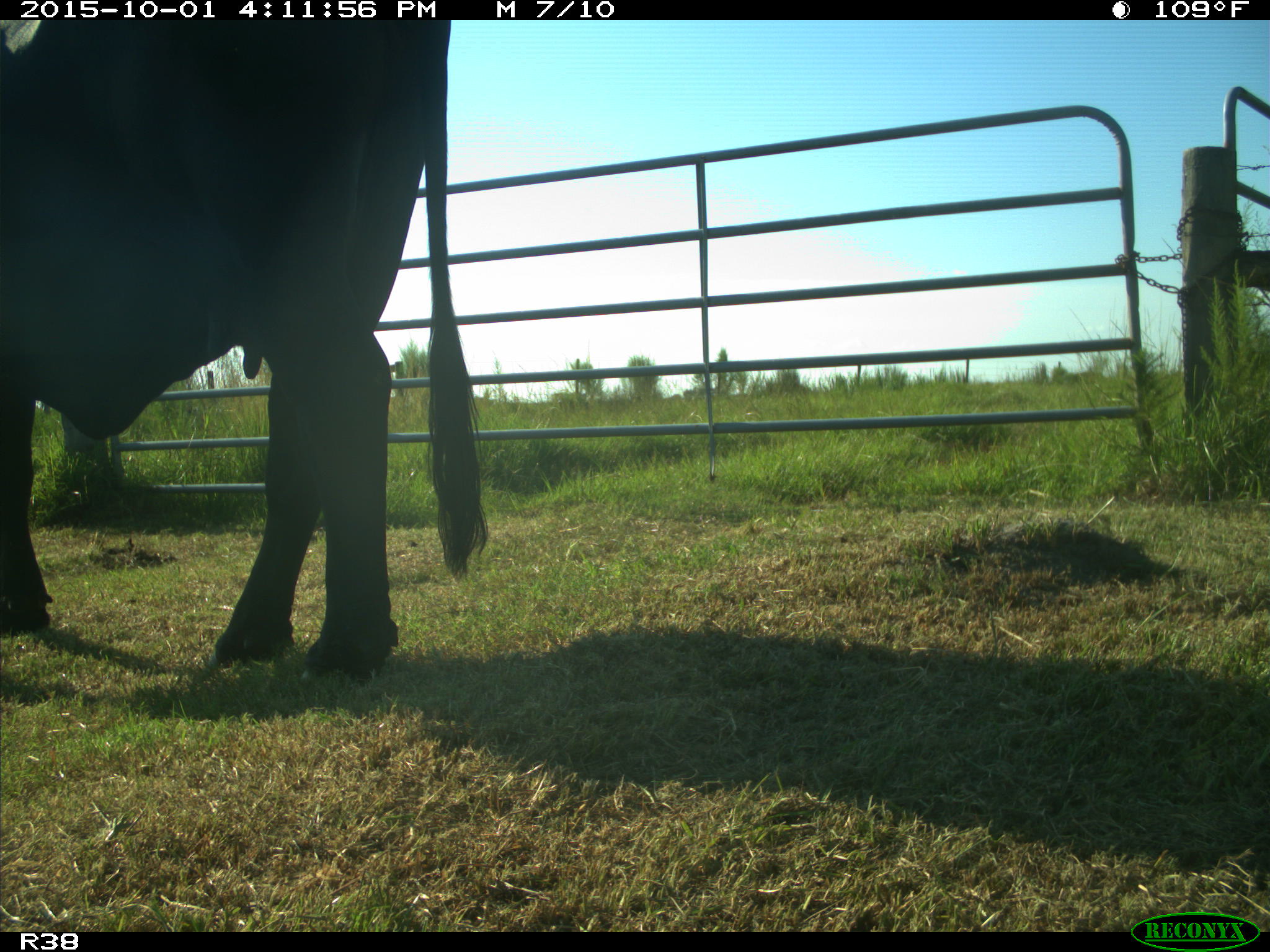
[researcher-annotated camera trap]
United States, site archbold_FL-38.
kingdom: Animalia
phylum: Chordata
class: Mammalia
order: Artiodactyla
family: Bovidae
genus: Bos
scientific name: Bos taurus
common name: domestic cow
Bos taurus (domestic cow).